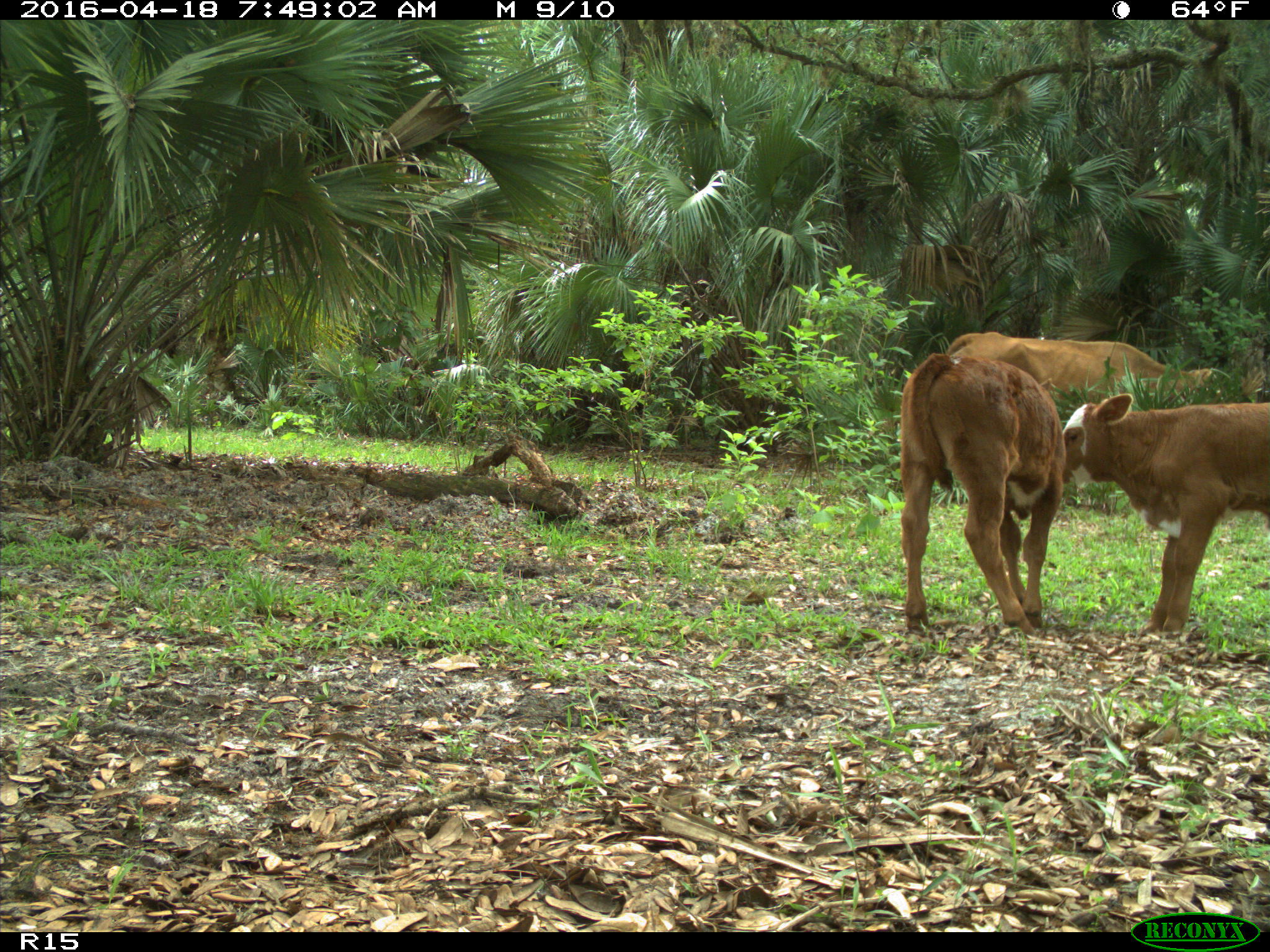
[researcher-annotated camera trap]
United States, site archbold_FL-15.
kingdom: Animalia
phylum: Chordata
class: Mammalia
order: Artiodactyla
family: Bovidae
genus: Bos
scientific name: Bos taurus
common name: domestic cow